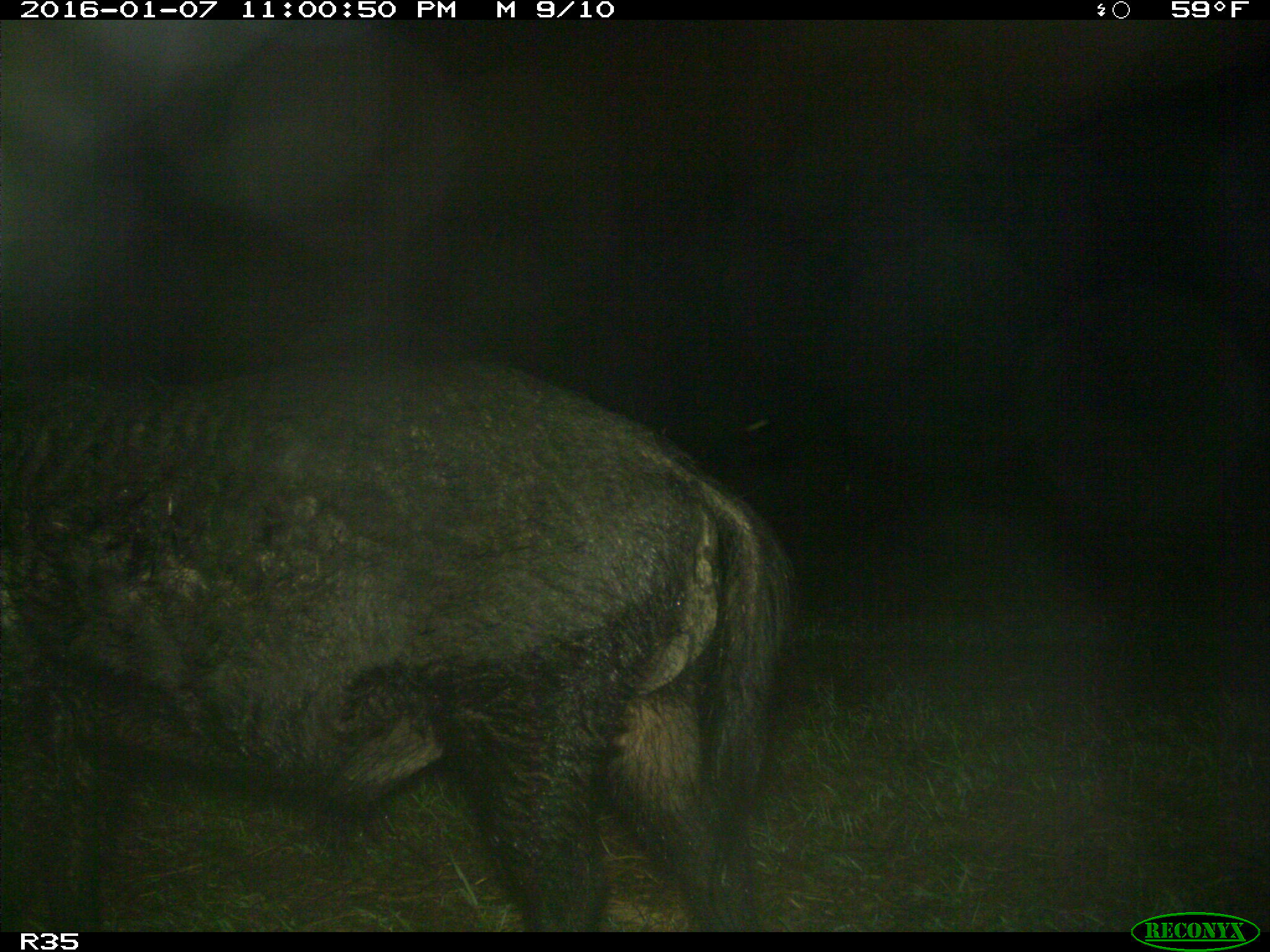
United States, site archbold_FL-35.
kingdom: Animalia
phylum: Chordata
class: Mammalia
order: Artiodactyla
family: Suidae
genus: Sus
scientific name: Sus scrofa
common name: wild boar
Sus scrofa (wild boar).